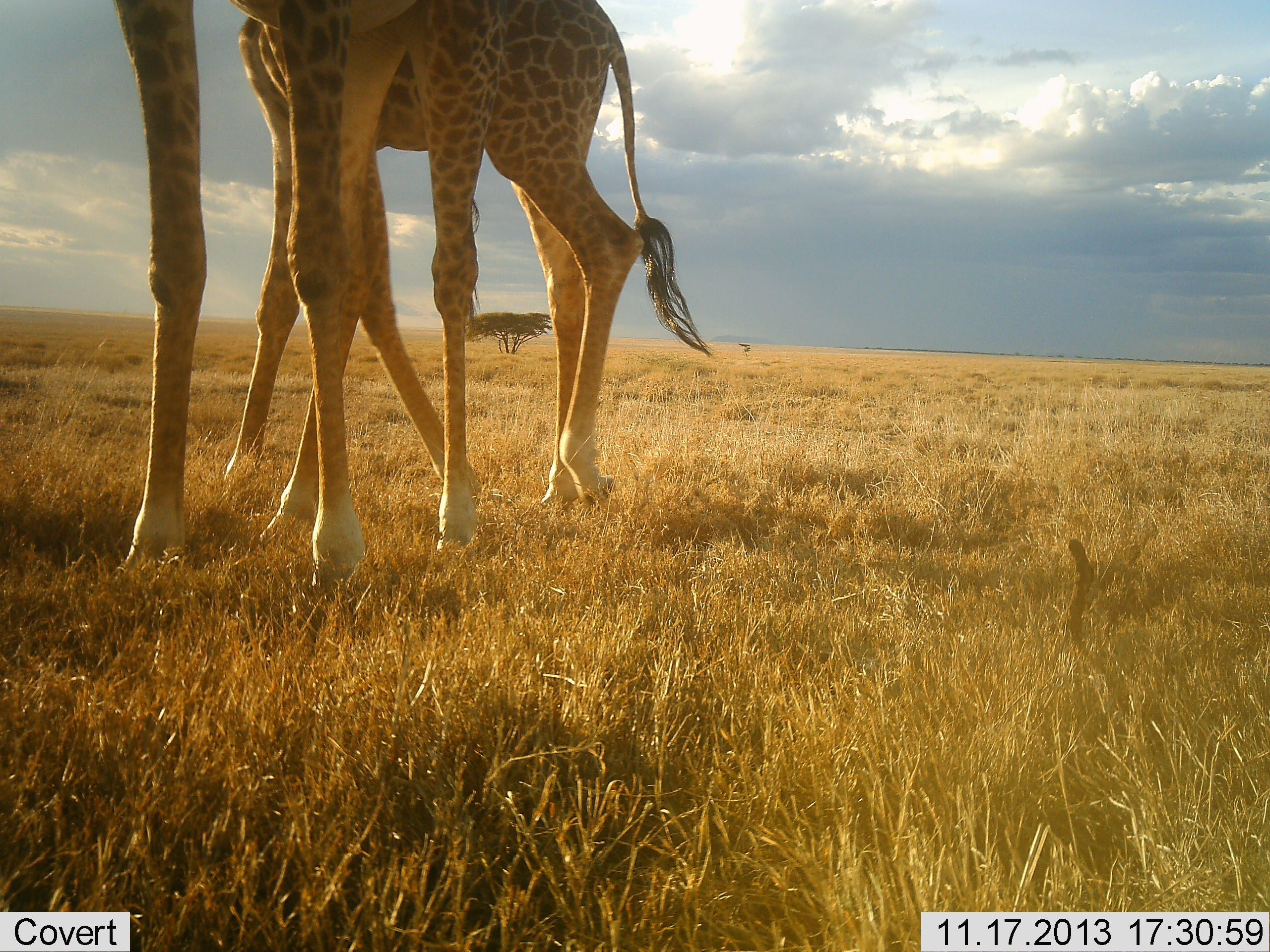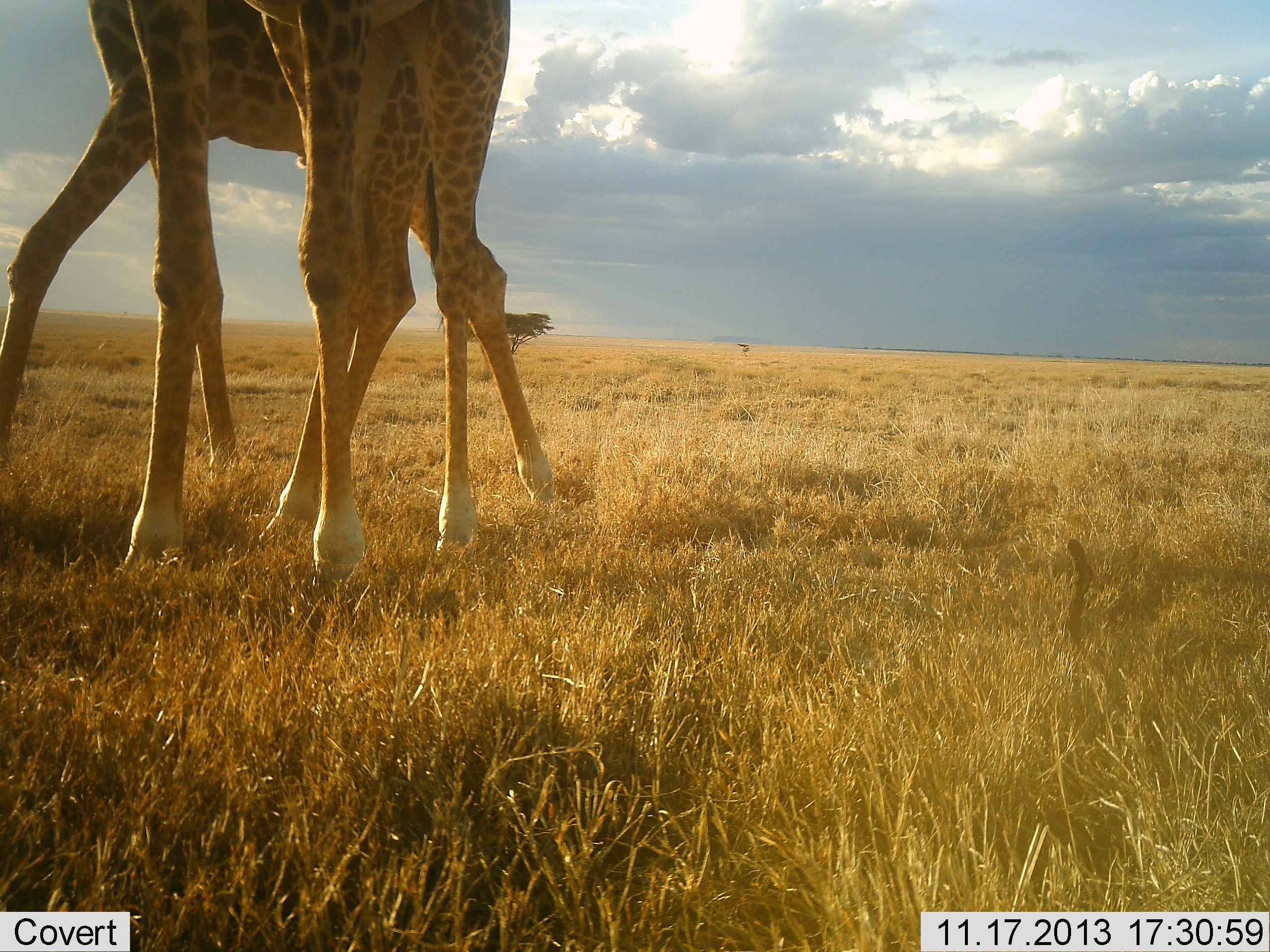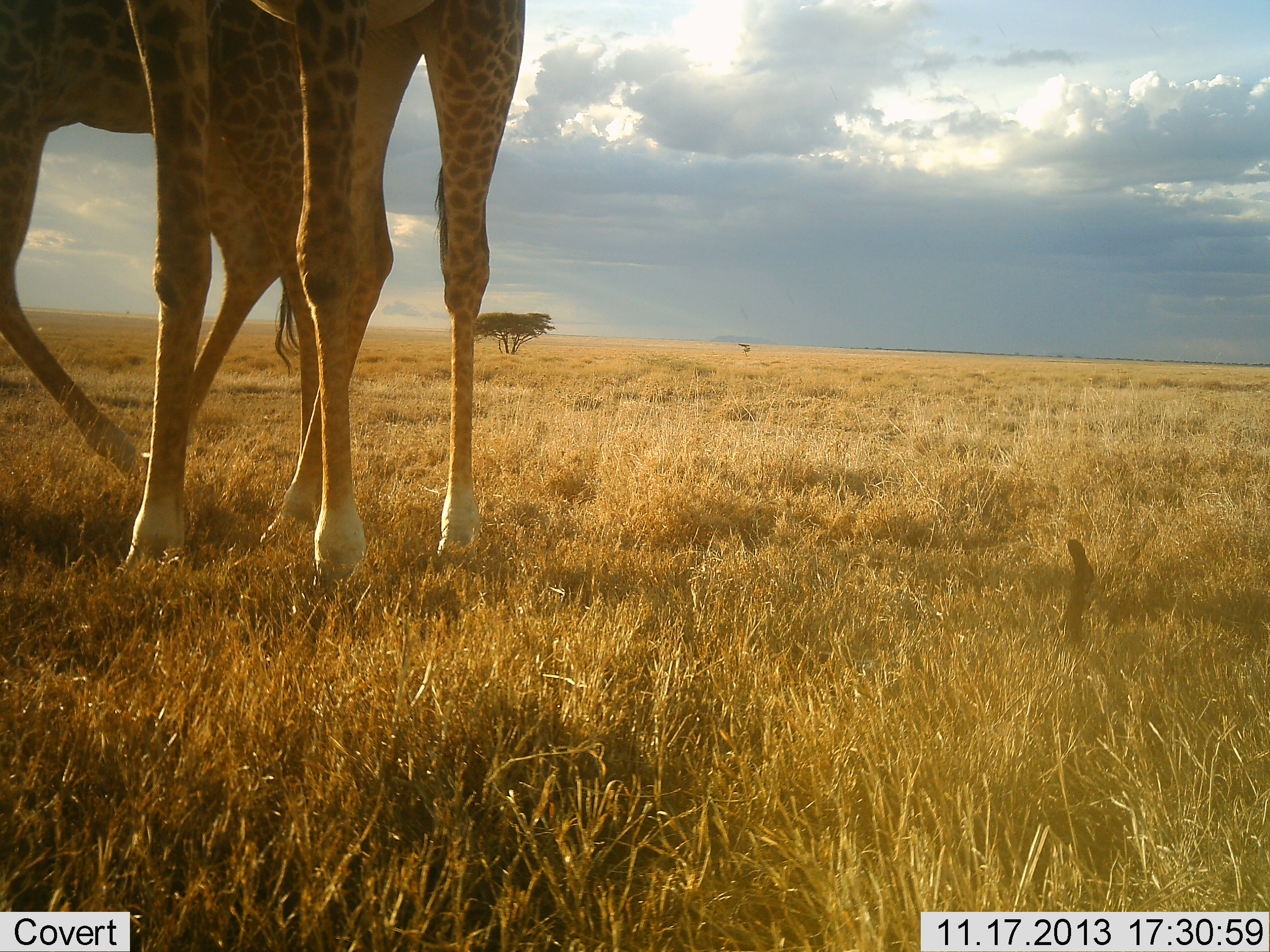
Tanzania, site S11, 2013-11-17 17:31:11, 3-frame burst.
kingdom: Animalia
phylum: Chordata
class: Mammalia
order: Artiodactyla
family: Giraffidae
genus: Giraffa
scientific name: Giraffa camelopardalis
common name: giraffe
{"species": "giraffe (Giraffa camelopardalis)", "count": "2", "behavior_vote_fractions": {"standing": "70%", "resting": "0%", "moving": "90%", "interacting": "10%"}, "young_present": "0%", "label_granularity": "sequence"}